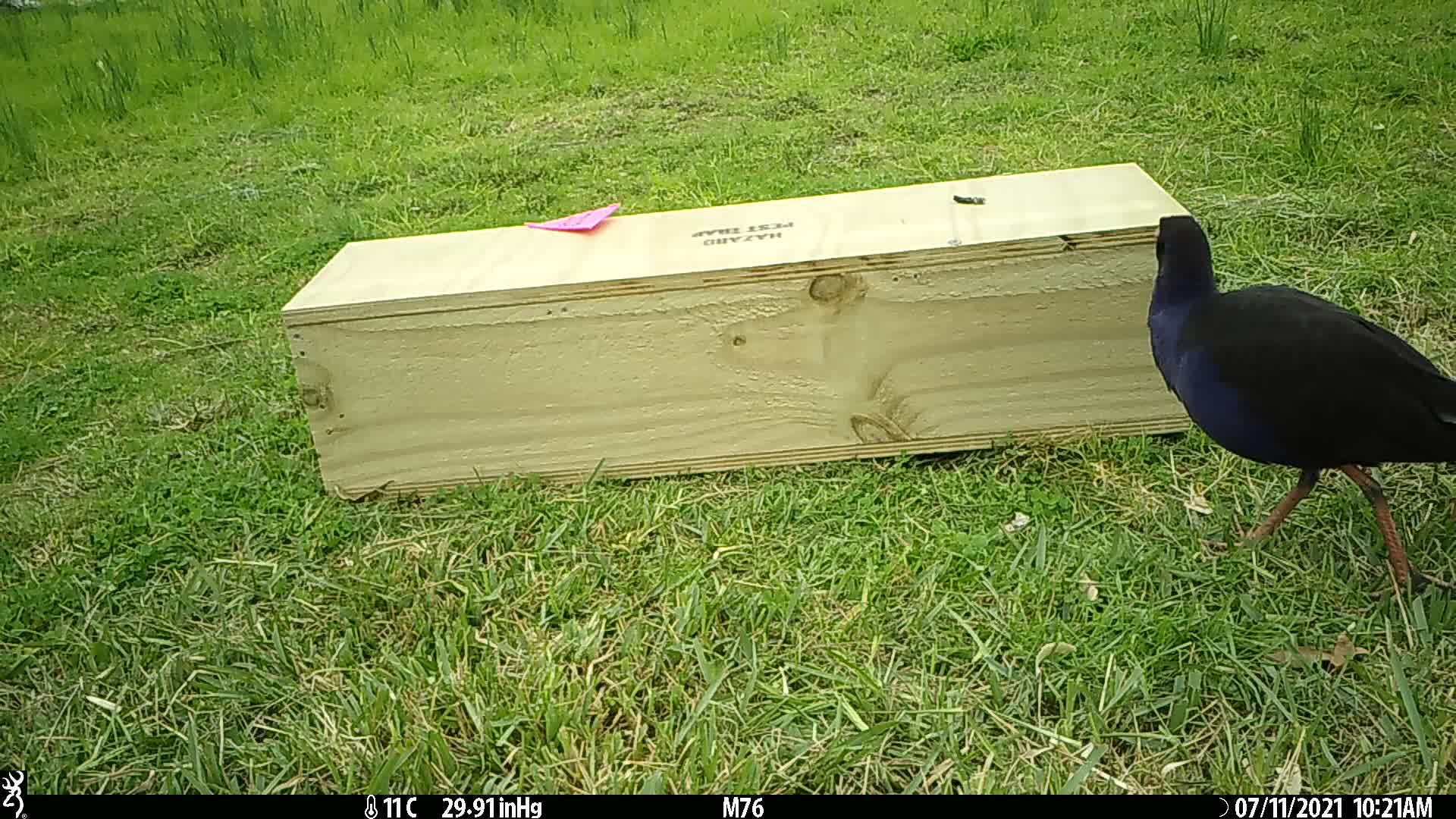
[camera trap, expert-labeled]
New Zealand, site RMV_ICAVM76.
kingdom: Animalia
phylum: Chordata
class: Aves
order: Gruiformes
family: Rallidae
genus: Porphyrio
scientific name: Porphyrio melanotus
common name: australasian swamphen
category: pukeko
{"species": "pukeko (australasian swamphen) (Porphyrio melanotus)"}